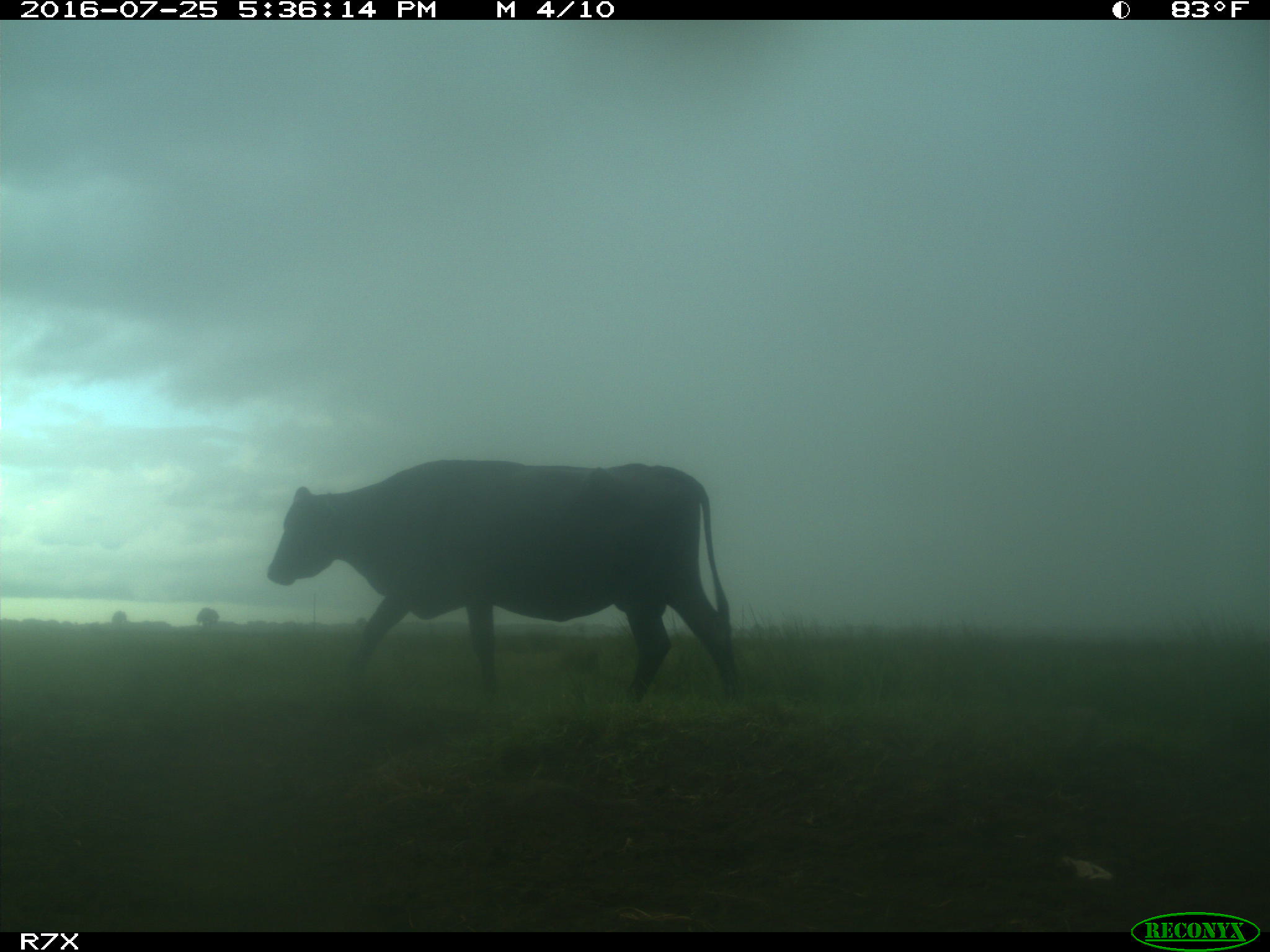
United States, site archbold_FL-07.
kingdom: Animalia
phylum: Chordata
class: Mammalia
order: Artiodactyla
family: Bovidae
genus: Bos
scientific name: Bos taurus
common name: domestic cow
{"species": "Bos taurus (domestic cow)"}